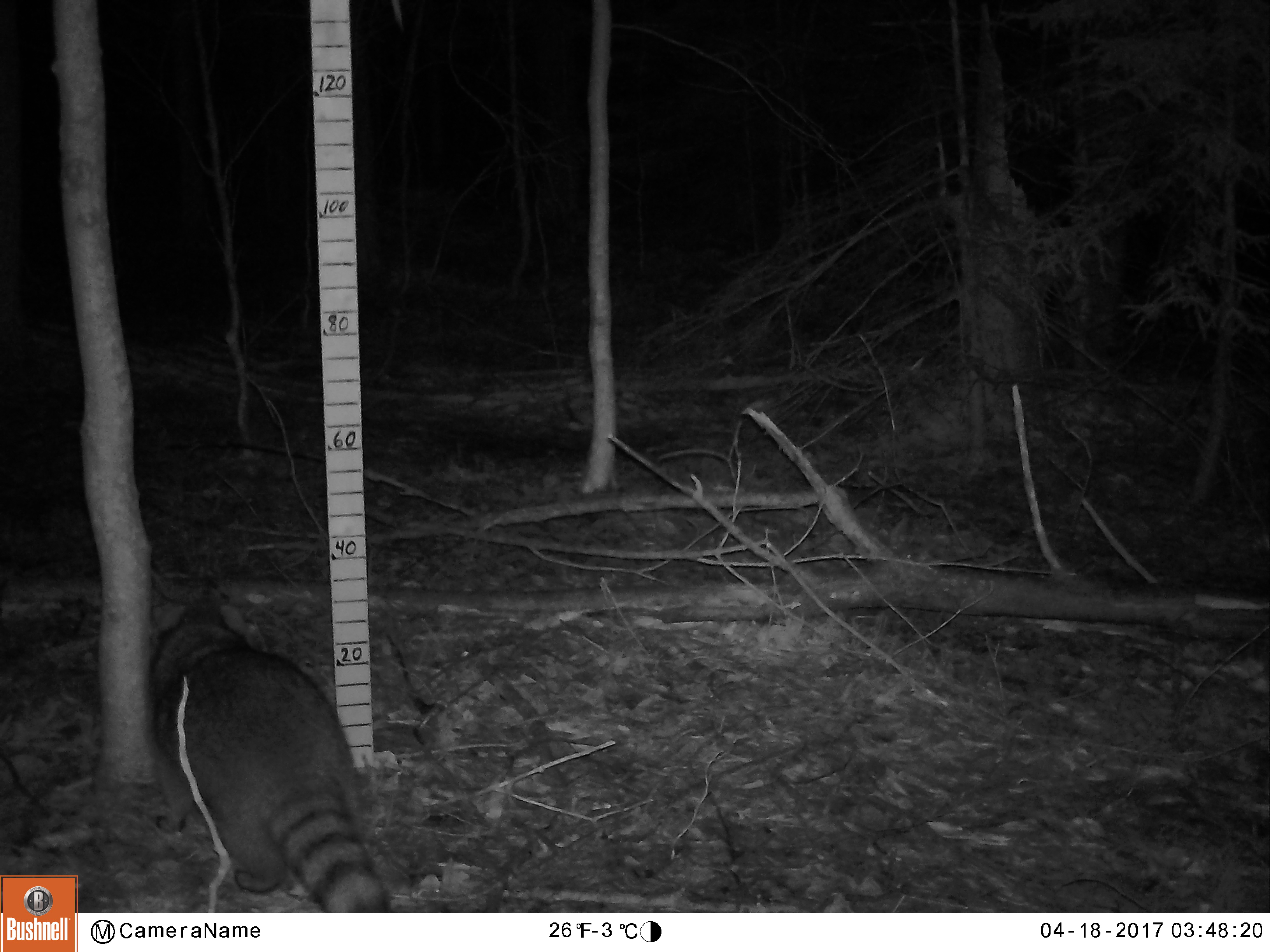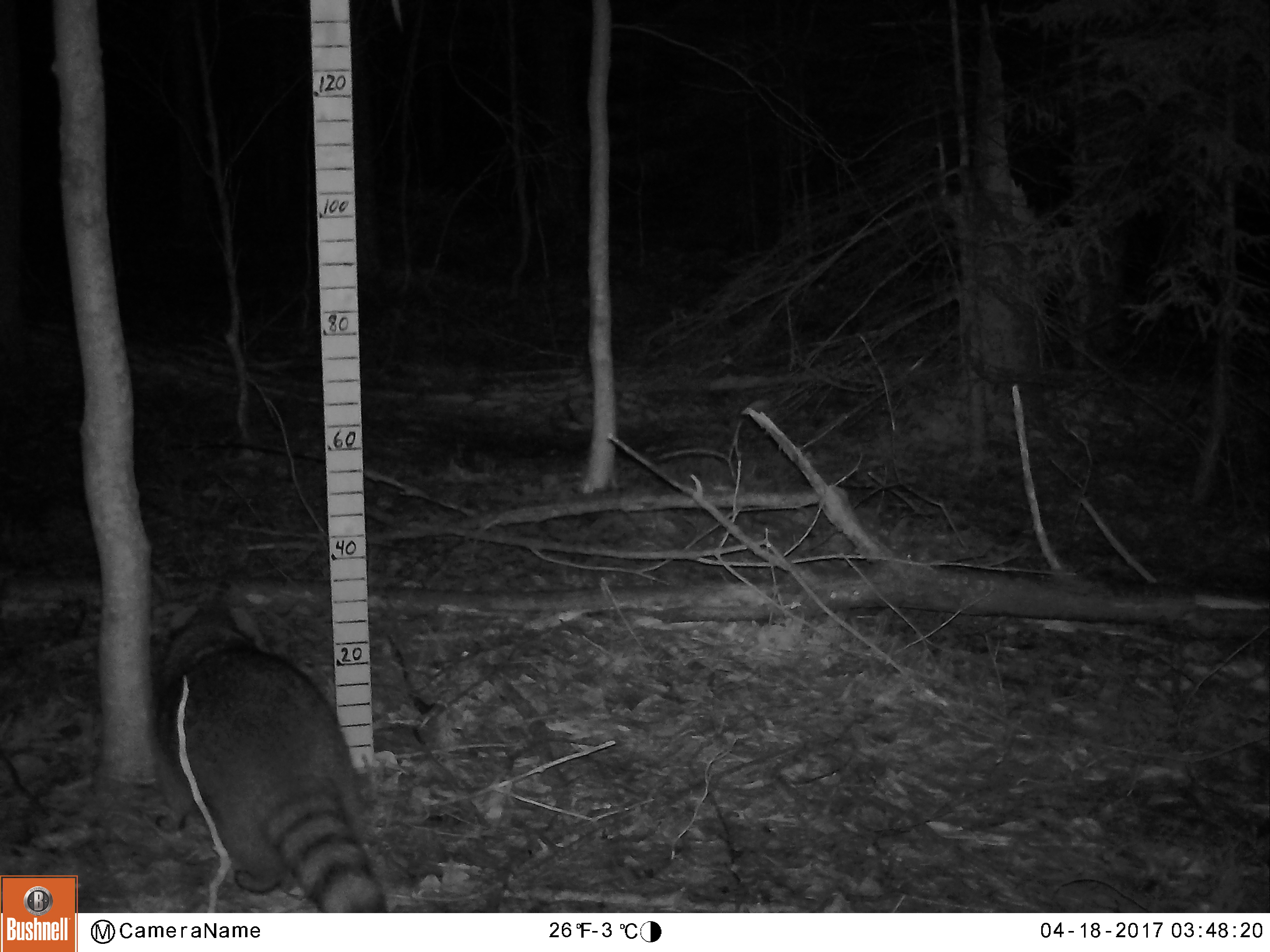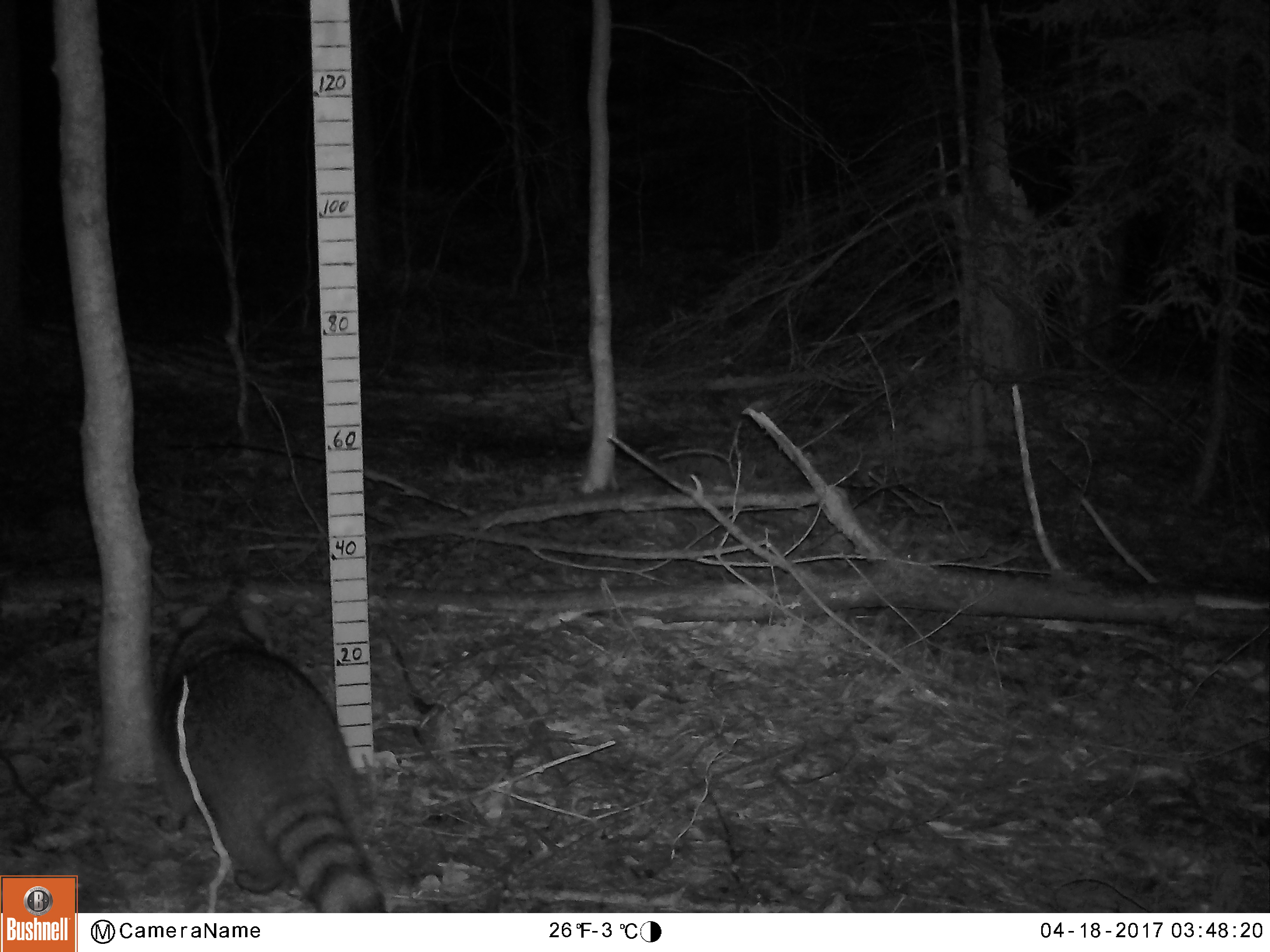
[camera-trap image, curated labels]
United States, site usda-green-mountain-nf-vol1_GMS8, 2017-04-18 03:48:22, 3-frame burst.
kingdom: Animalia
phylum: Chordata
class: Mammalia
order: Carnivora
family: Procyonidae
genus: Procyon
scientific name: Procyon lotor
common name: raccoon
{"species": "raccoon (Procyon lotor)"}